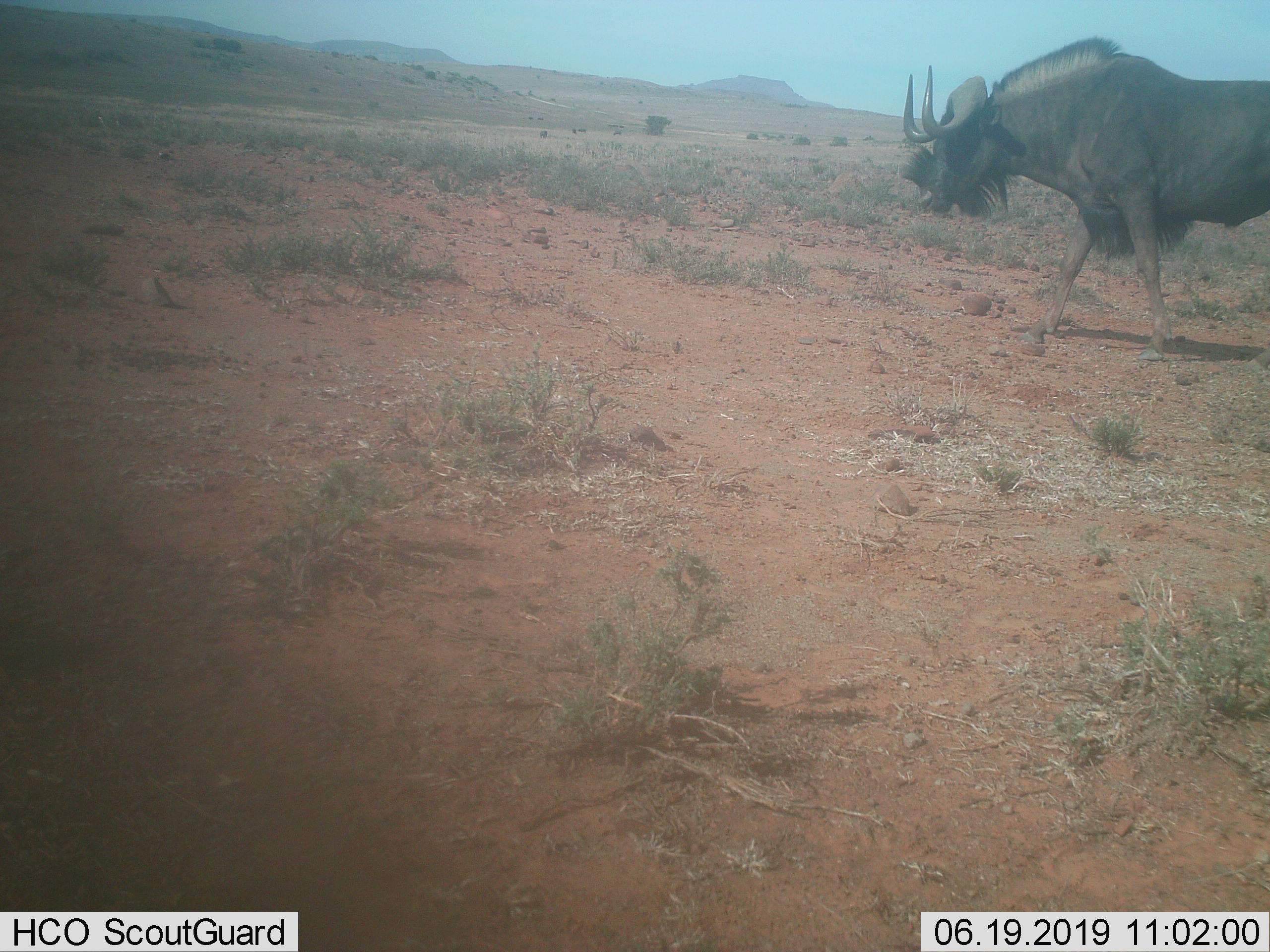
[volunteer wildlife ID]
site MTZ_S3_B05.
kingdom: Animalia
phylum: Chordata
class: Mammalia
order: Artiodactyla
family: Bovidae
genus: Connochaetes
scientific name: Connochaetes gnou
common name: black wildebeest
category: wildebeestblack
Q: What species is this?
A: Wildebeestblack (black wildebeest) (Connochaetes gnou).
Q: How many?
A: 1.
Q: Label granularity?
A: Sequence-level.